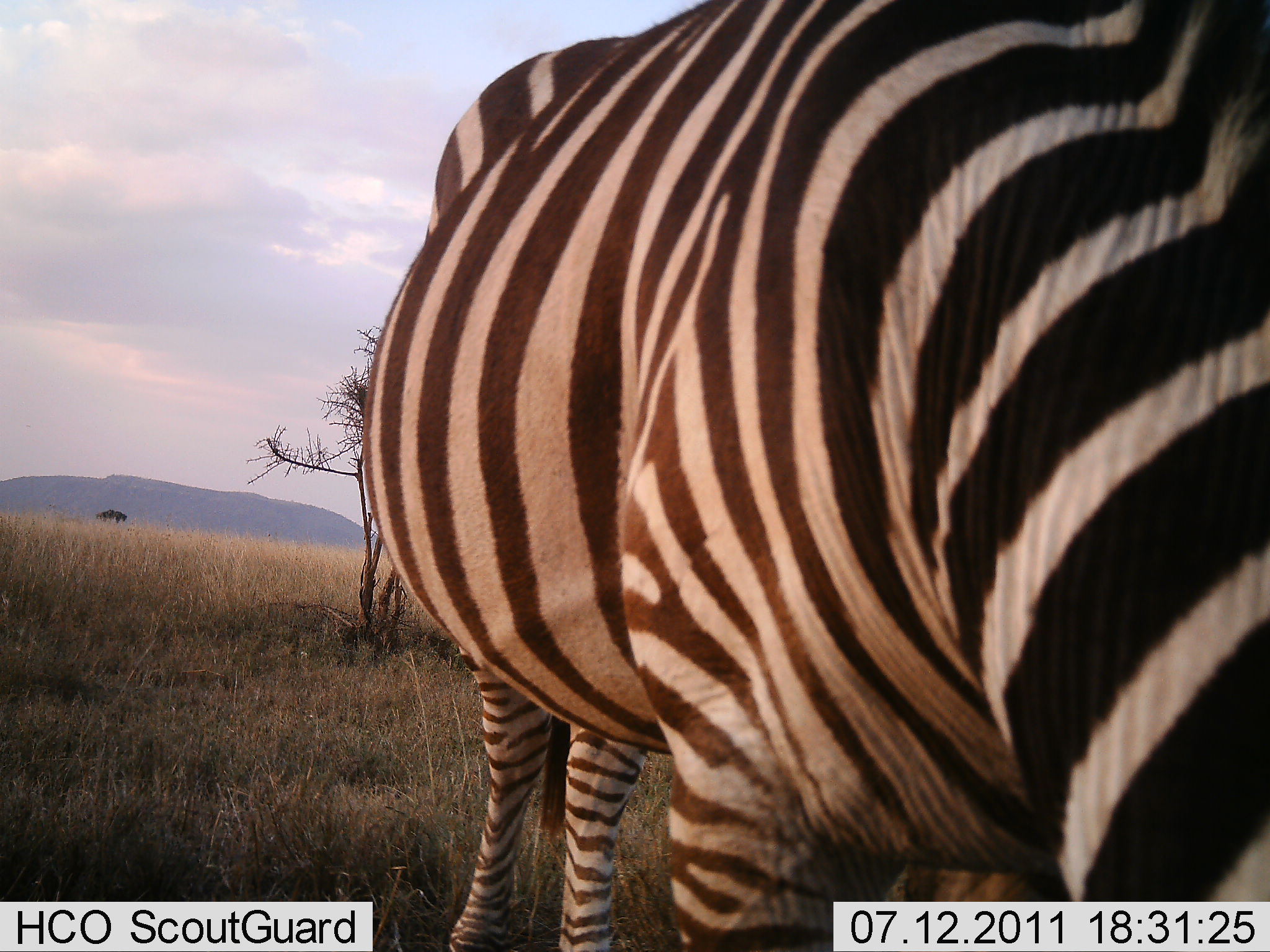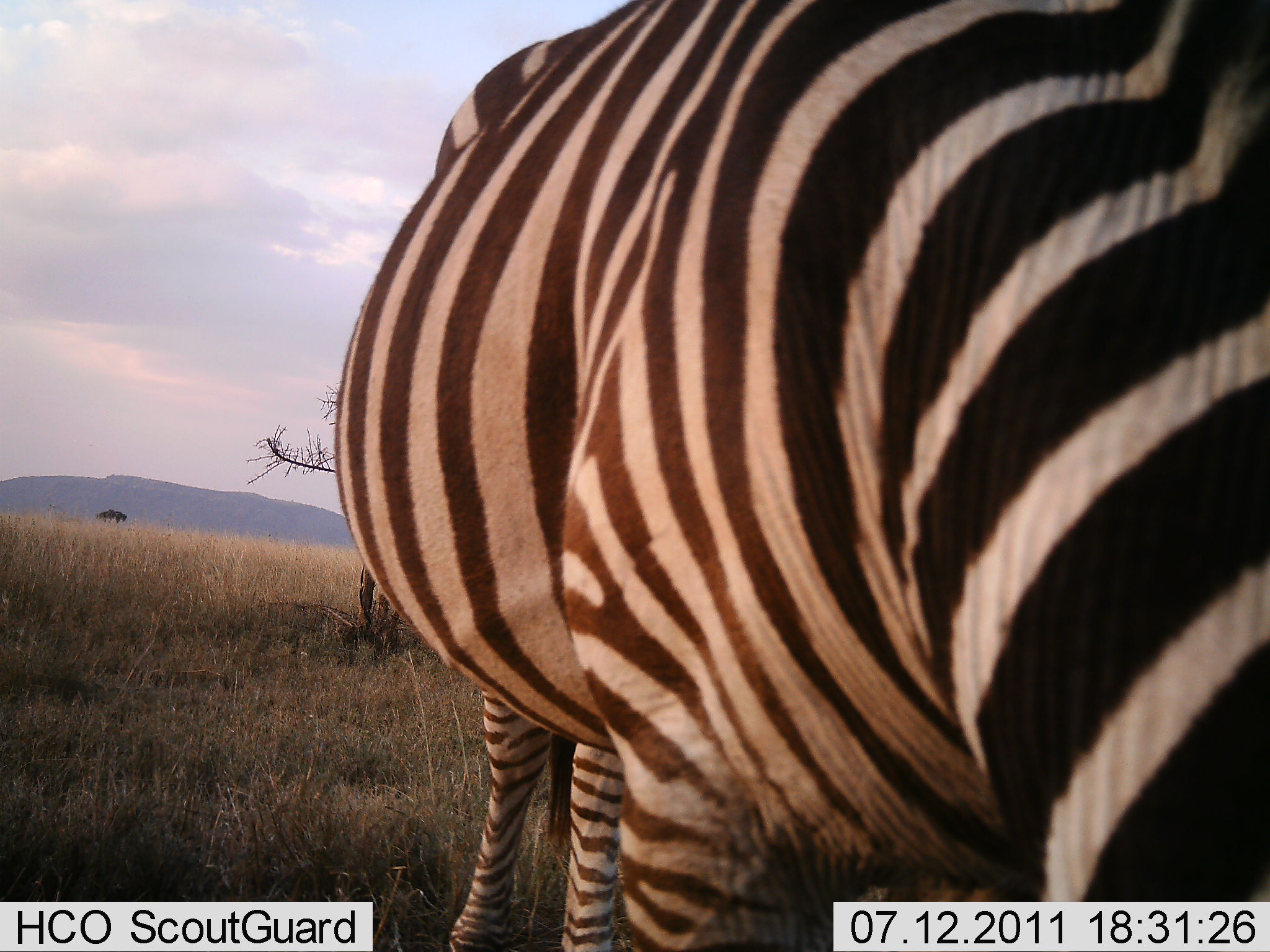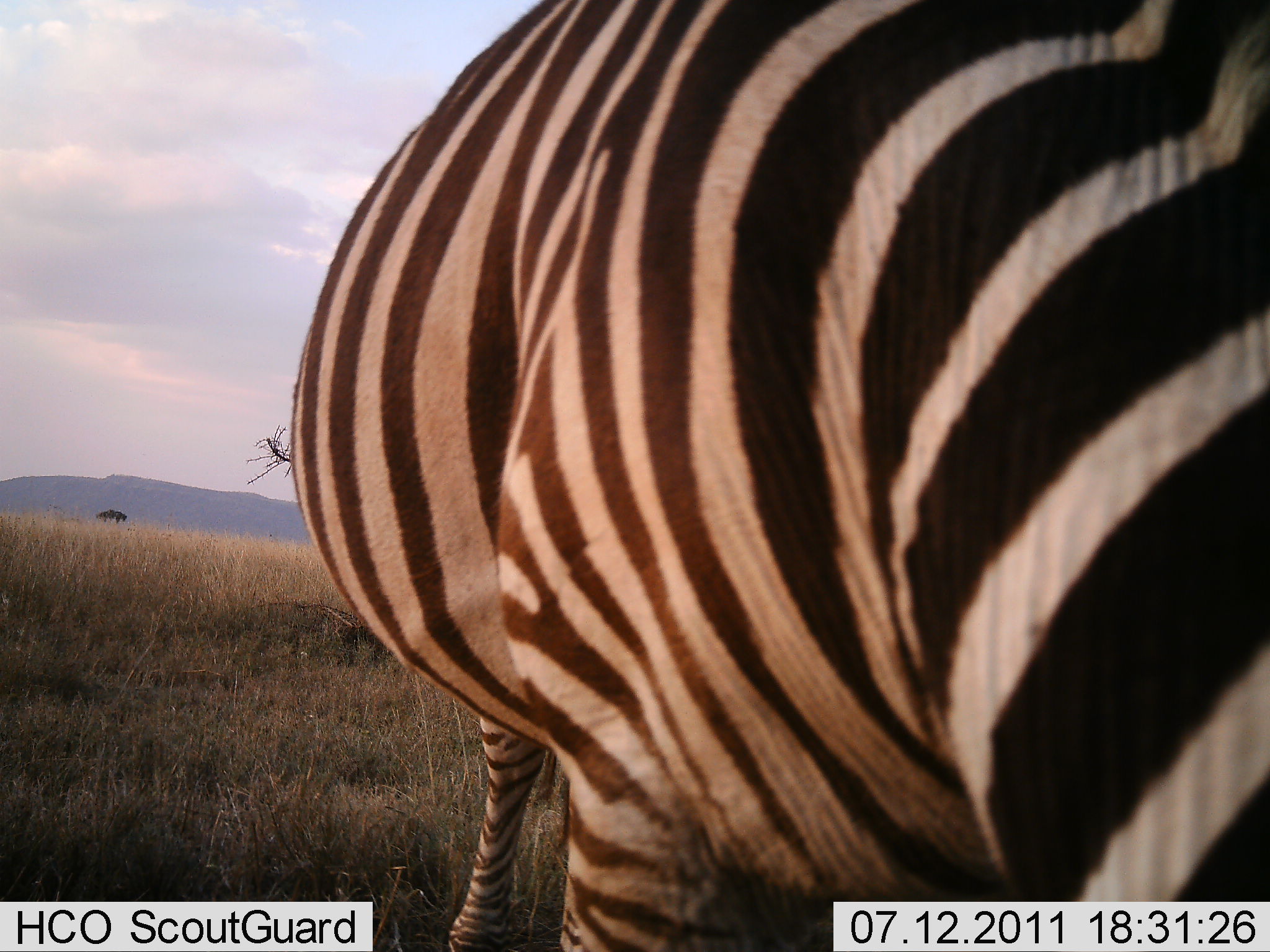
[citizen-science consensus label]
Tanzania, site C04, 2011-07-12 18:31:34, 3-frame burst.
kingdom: Animalia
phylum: Chordata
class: Mammalia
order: Perissodactyla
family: Equidae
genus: Equus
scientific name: Equus quagga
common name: plains zebra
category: zebra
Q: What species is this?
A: Zebra (plains zebra) (Equus quagga).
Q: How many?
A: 1.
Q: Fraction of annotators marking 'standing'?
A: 36%.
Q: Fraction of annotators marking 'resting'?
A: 0%.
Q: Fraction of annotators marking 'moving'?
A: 0%.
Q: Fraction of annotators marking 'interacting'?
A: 0%.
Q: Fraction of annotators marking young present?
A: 0%.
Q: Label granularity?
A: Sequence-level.